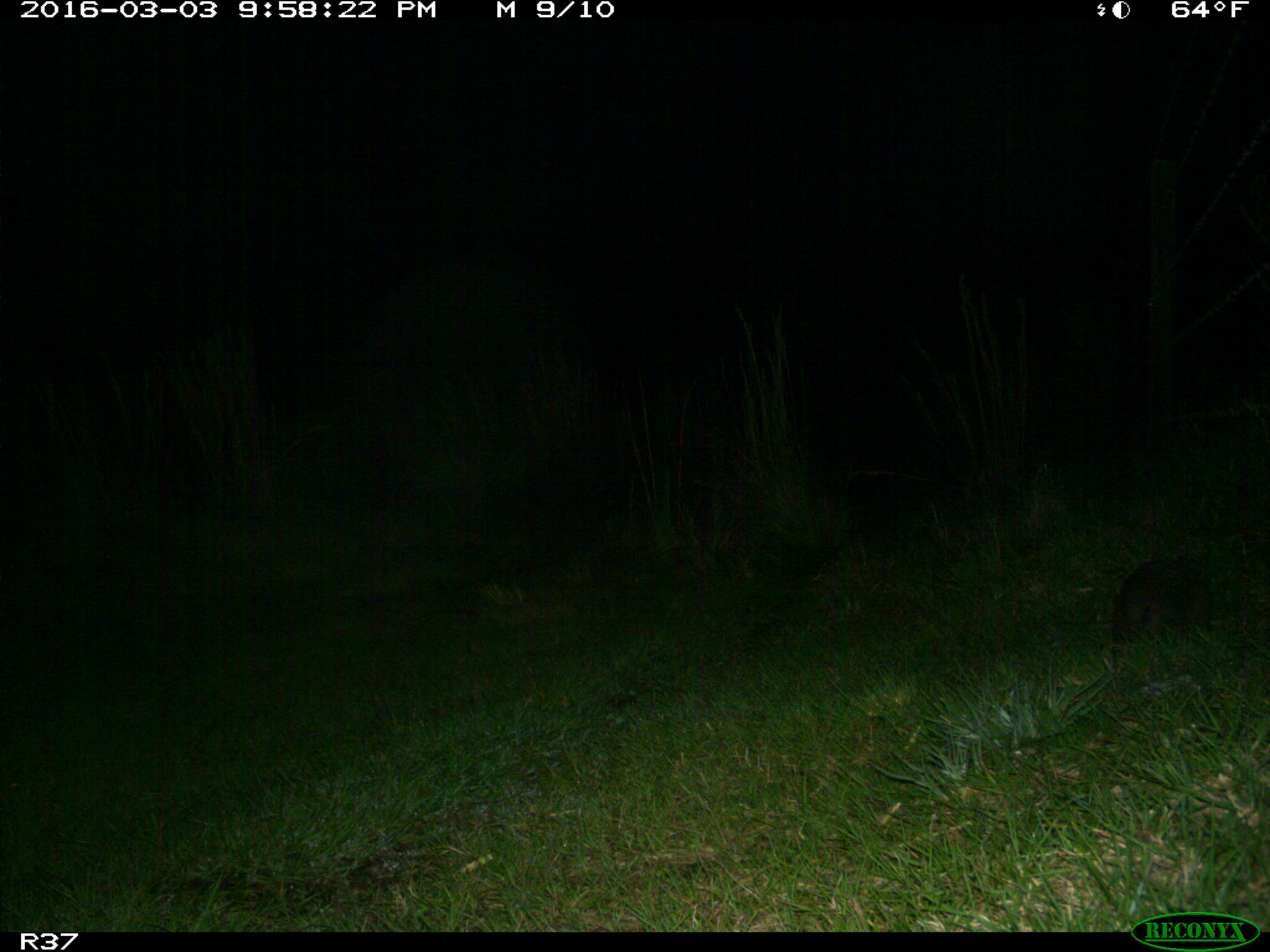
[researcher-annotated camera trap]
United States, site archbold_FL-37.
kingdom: Animalia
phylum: Chordata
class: Mammalia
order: Cingulata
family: Dasypodidae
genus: Dasypus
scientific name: Dasypus novemcinctus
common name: nine-banded armadillo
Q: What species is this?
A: Dasypus novemcinctus (nine-banded armadillo).